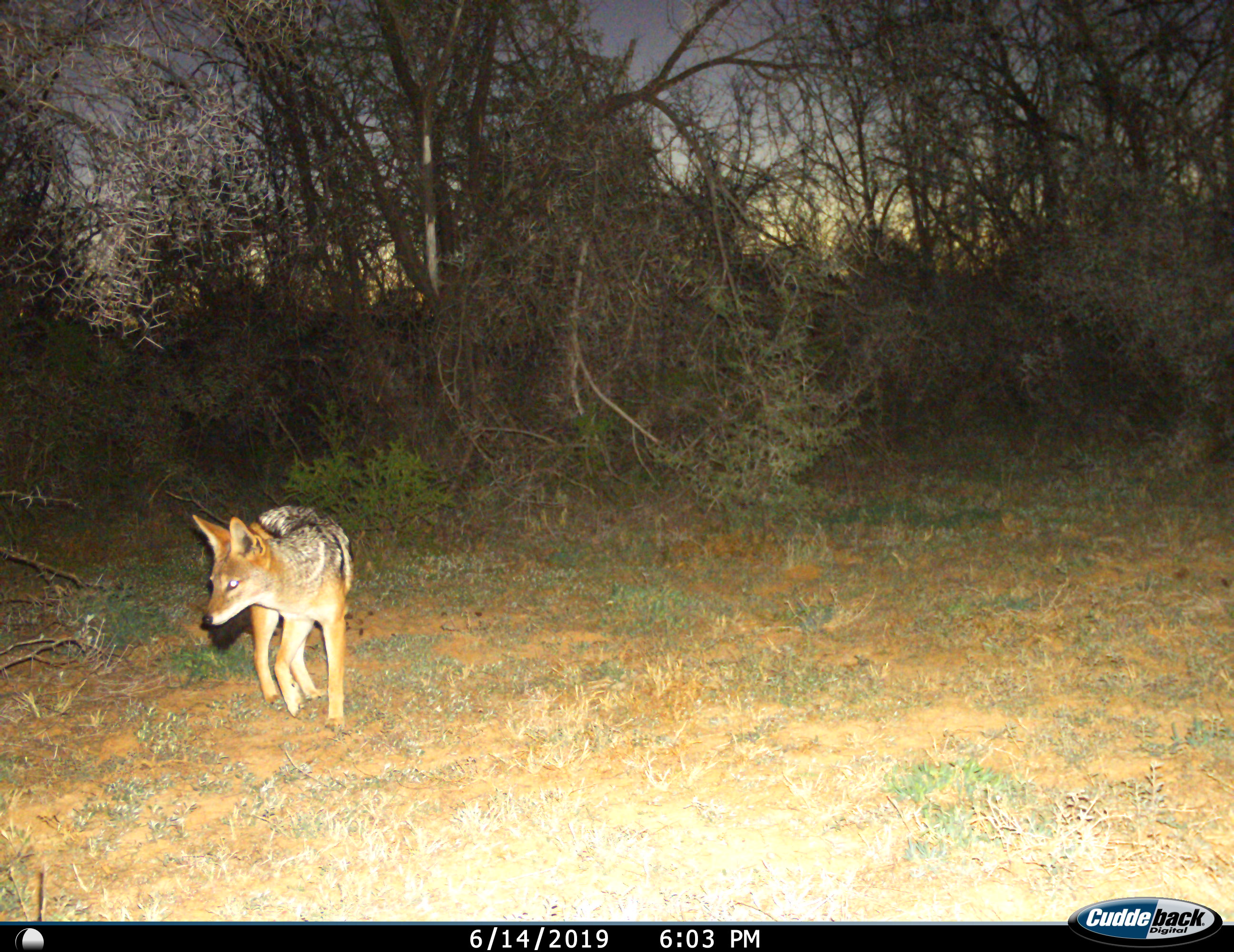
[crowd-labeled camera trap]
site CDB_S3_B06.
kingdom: Animalia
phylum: Chordata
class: Mammalia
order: Carnivora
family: Canidae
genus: Lupulella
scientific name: Lupulella mesomelas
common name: black-backed jackal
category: jackalblackbacked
Jackalblackbacked (black-backed jackal) (Lupulella mesomelas), count 1. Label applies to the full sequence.